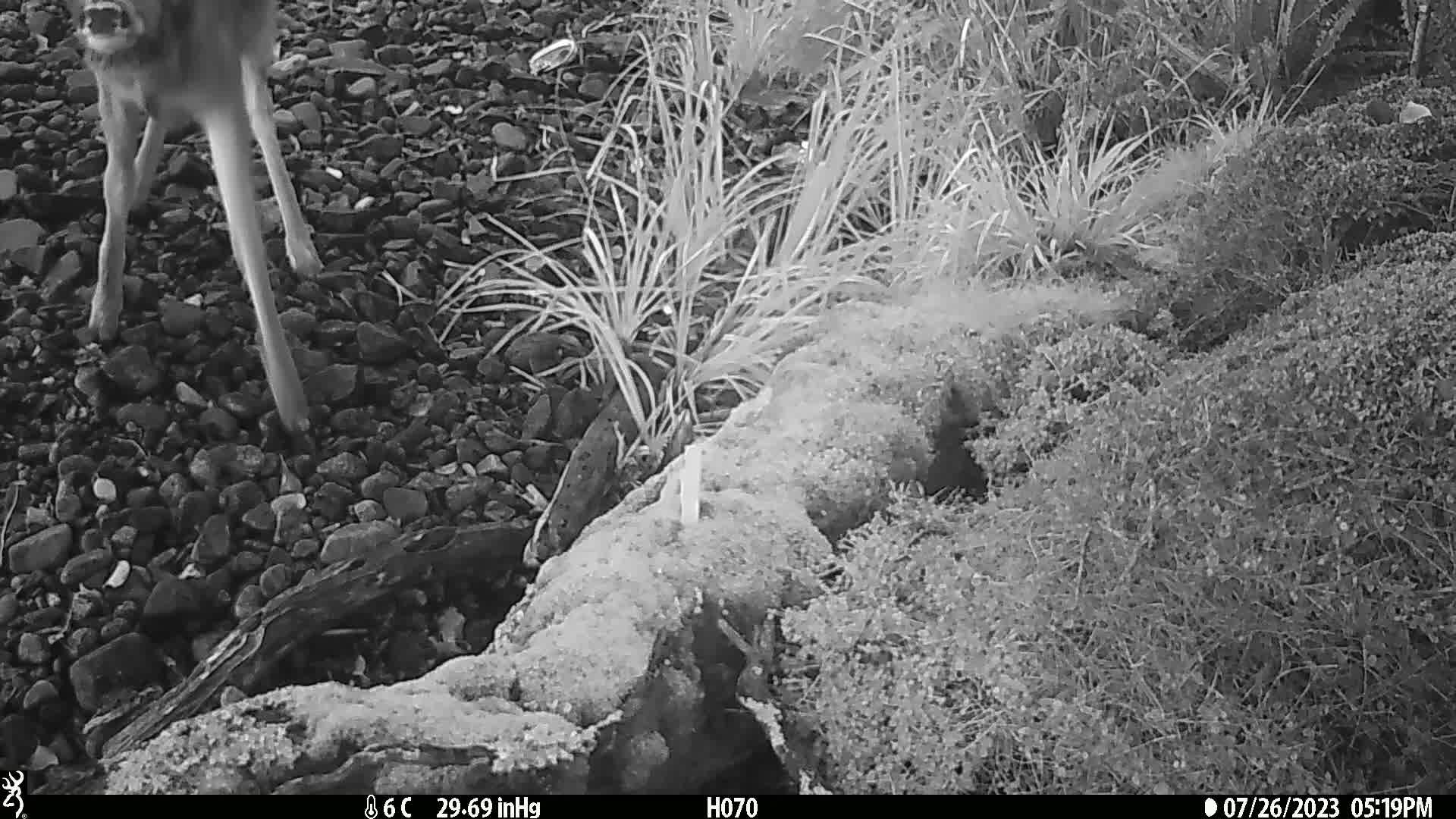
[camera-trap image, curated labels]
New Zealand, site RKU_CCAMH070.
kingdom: Animalia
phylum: Chordata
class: Mammalia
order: Artiodactyla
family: Cervidae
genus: Odocoileus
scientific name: Odocoileus virginianus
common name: white-tailed deer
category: white tailed deer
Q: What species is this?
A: White tailed deer (white-tailed deer) (Odocoileus virginianus).